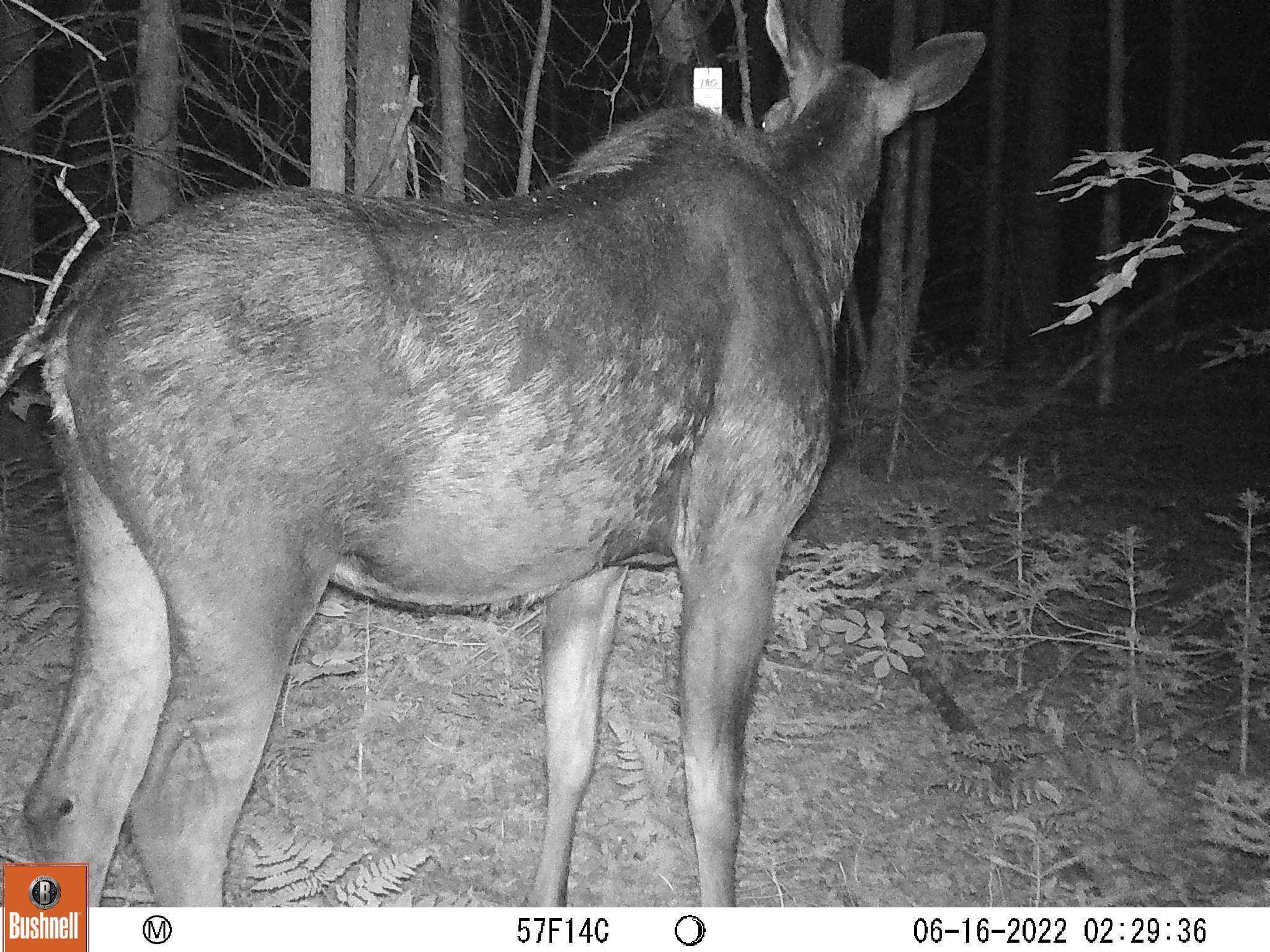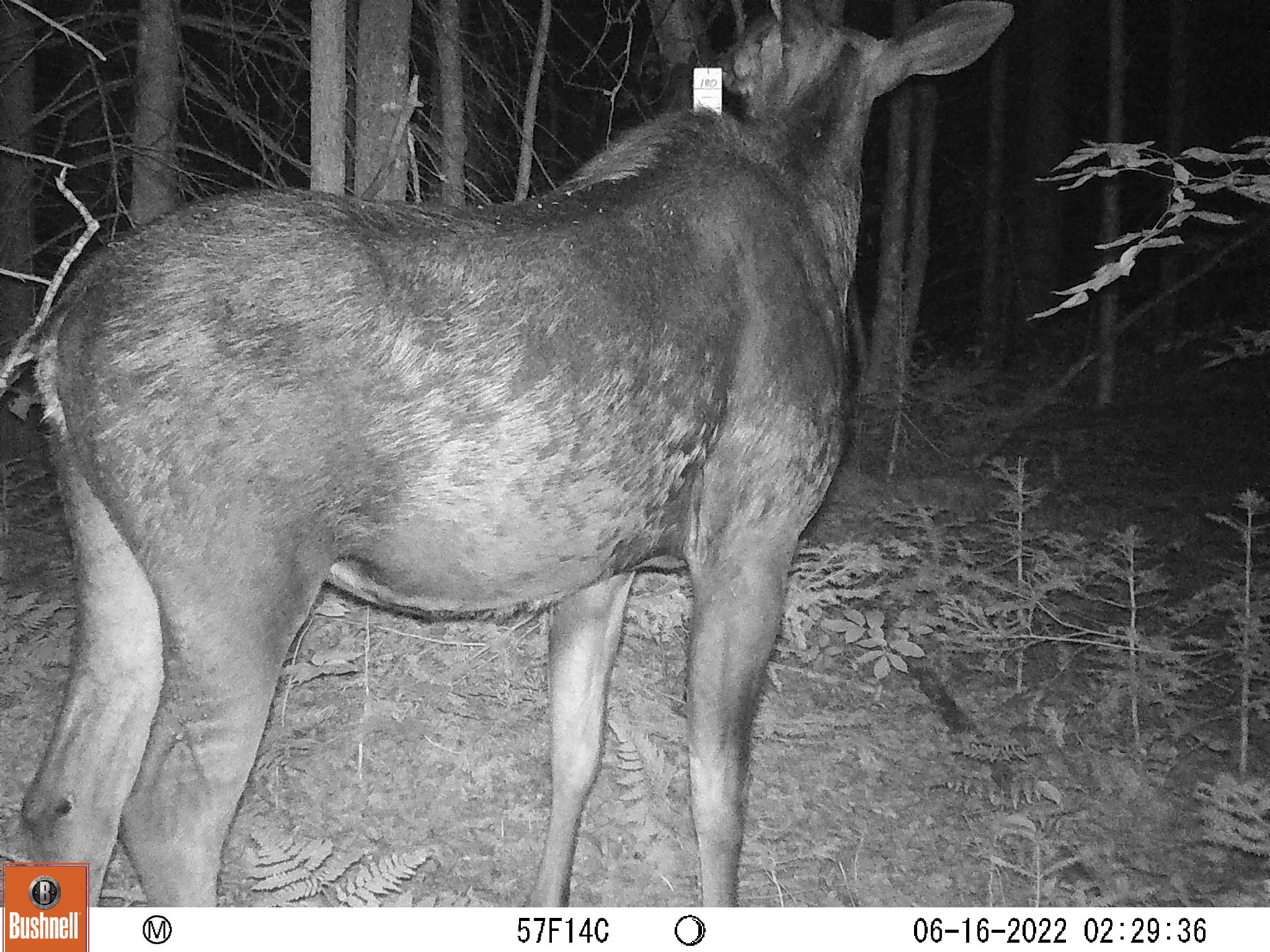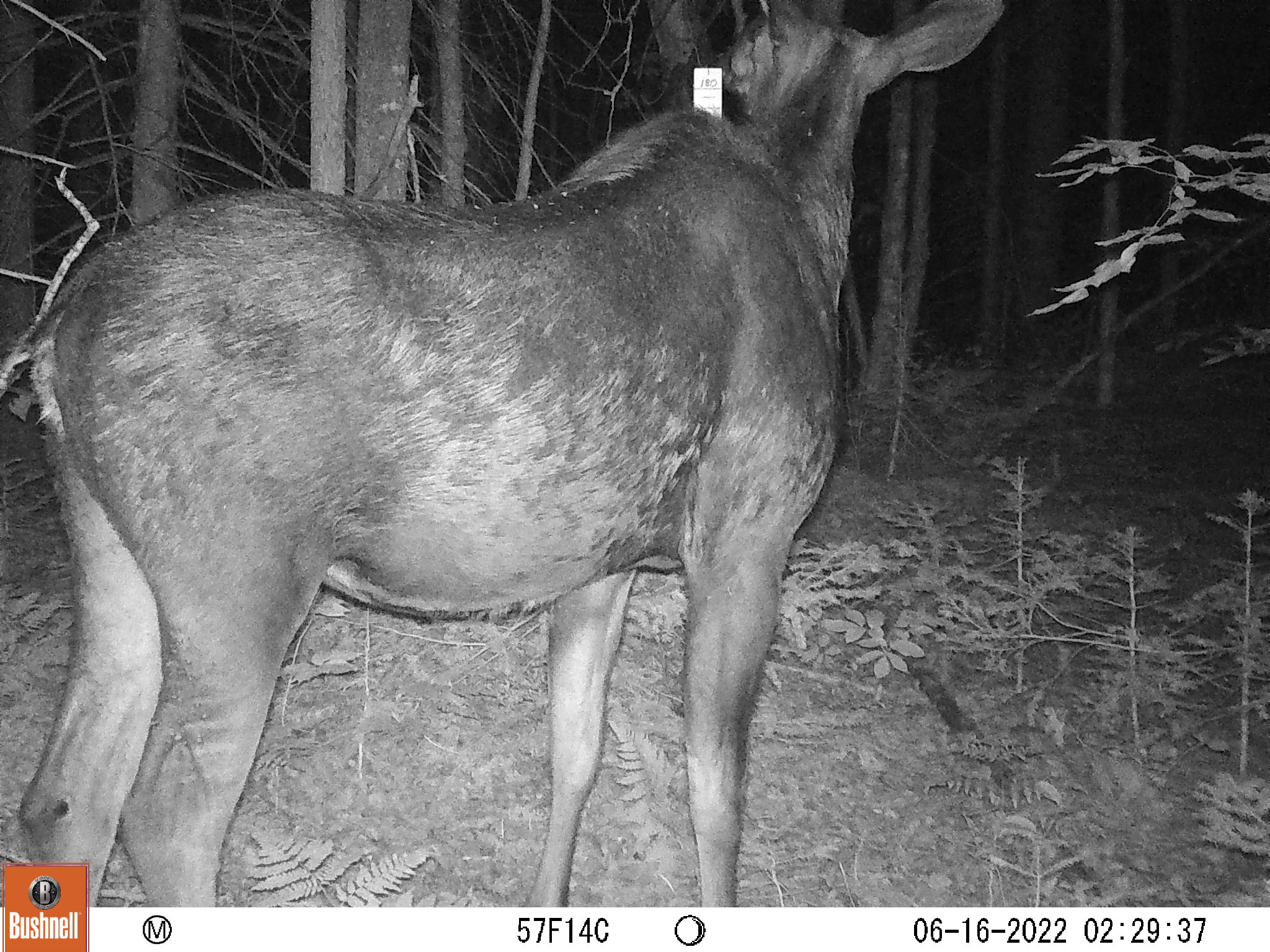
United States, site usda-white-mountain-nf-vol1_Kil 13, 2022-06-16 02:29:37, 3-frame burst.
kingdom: Animalia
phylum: Chordata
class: Mammalia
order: Artiodactyla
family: Cervidae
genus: Alces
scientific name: Alces alces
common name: moose